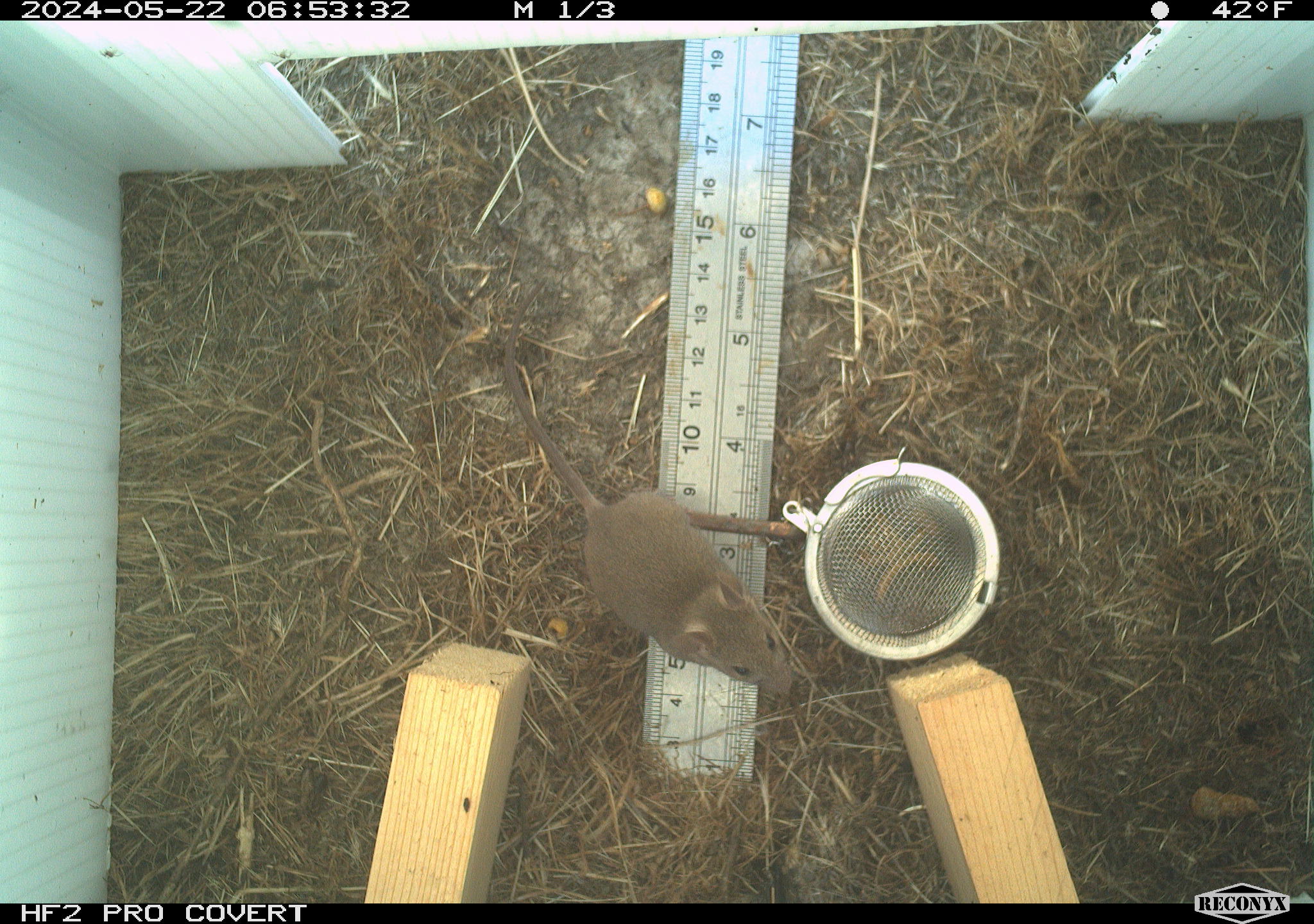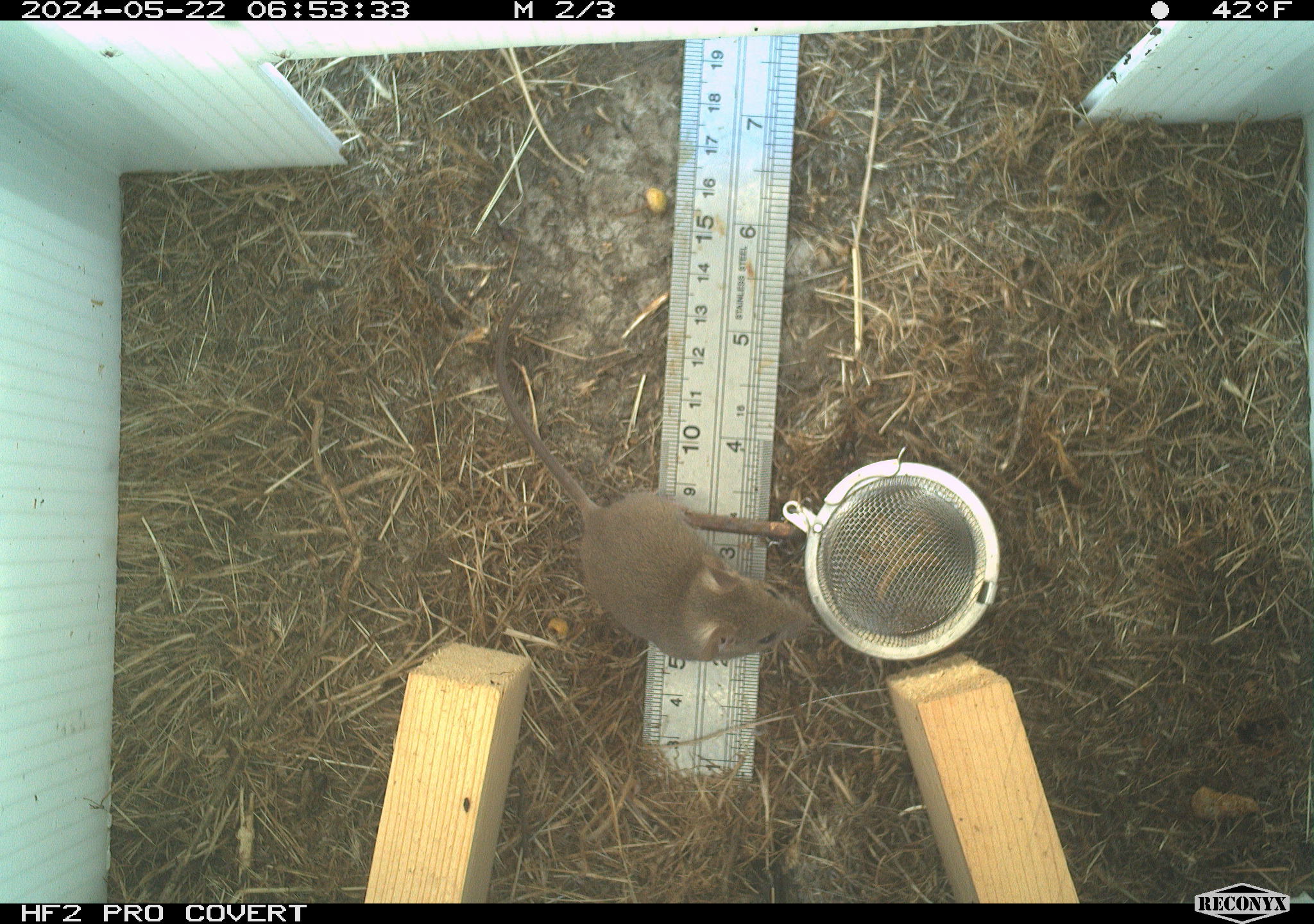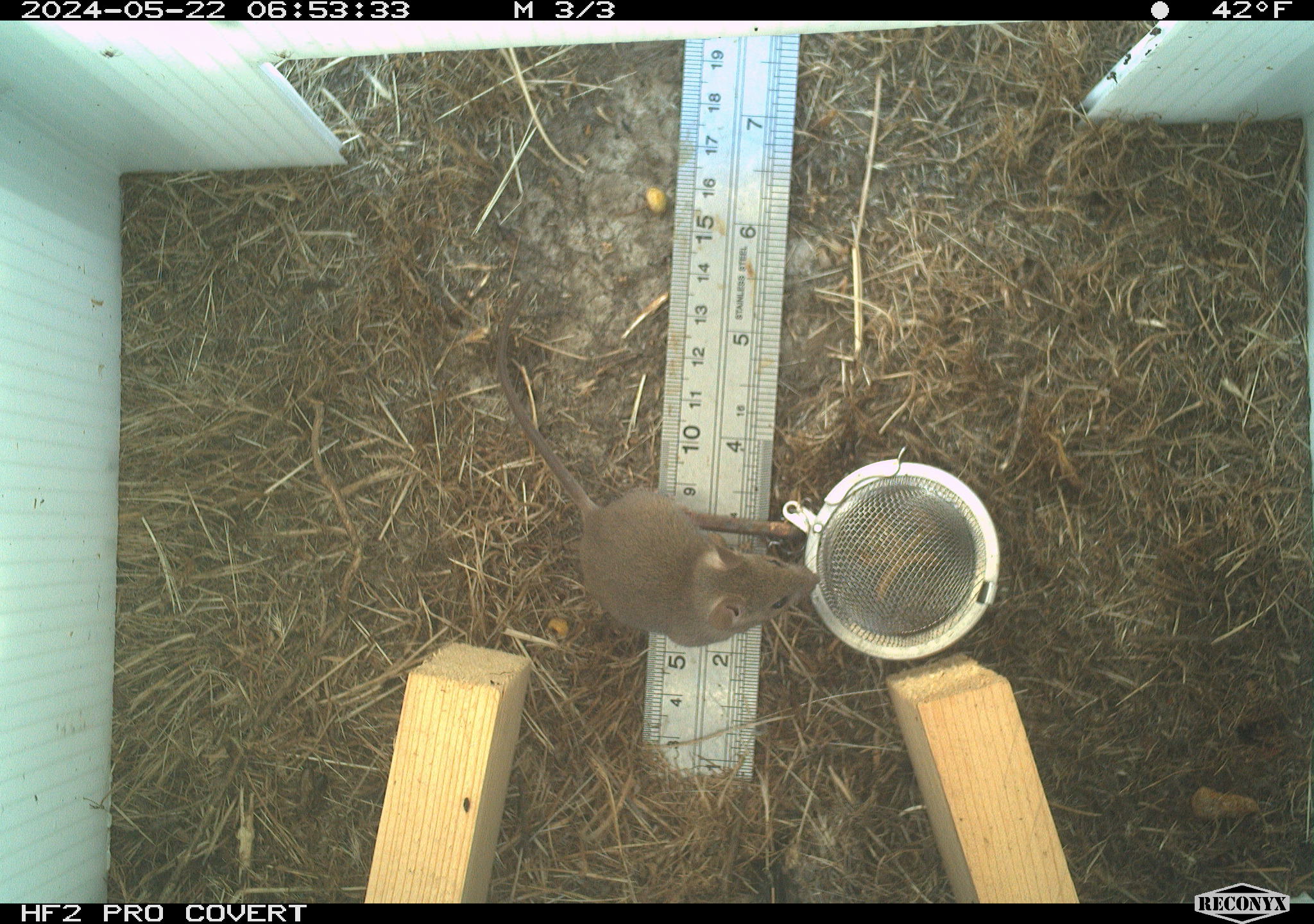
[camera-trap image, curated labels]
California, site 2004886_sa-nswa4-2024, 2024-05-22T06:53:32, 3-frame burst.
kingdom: Animalia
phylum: Chordata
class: Mammalia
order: Rodentia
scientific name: Rodentia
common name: rodent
Rodent (Rodentia).